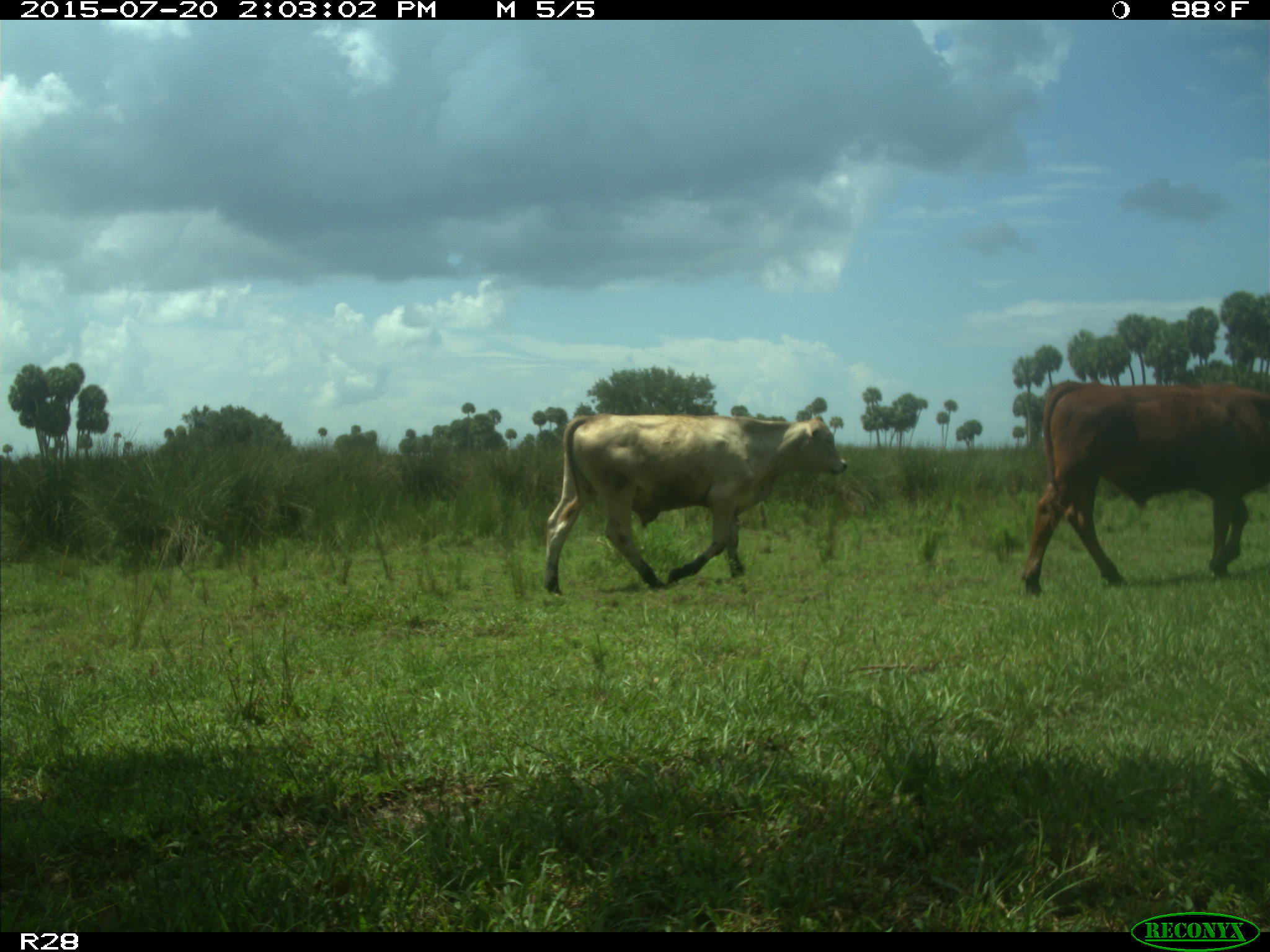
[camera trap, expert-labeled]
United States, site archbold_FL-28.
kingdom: Animalia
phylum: Chordata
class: Mammalia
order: Artiodactyla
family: Bovidae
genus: Bos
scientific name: Bos taurus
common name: domestic cow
Bos taurus (domestic cow).